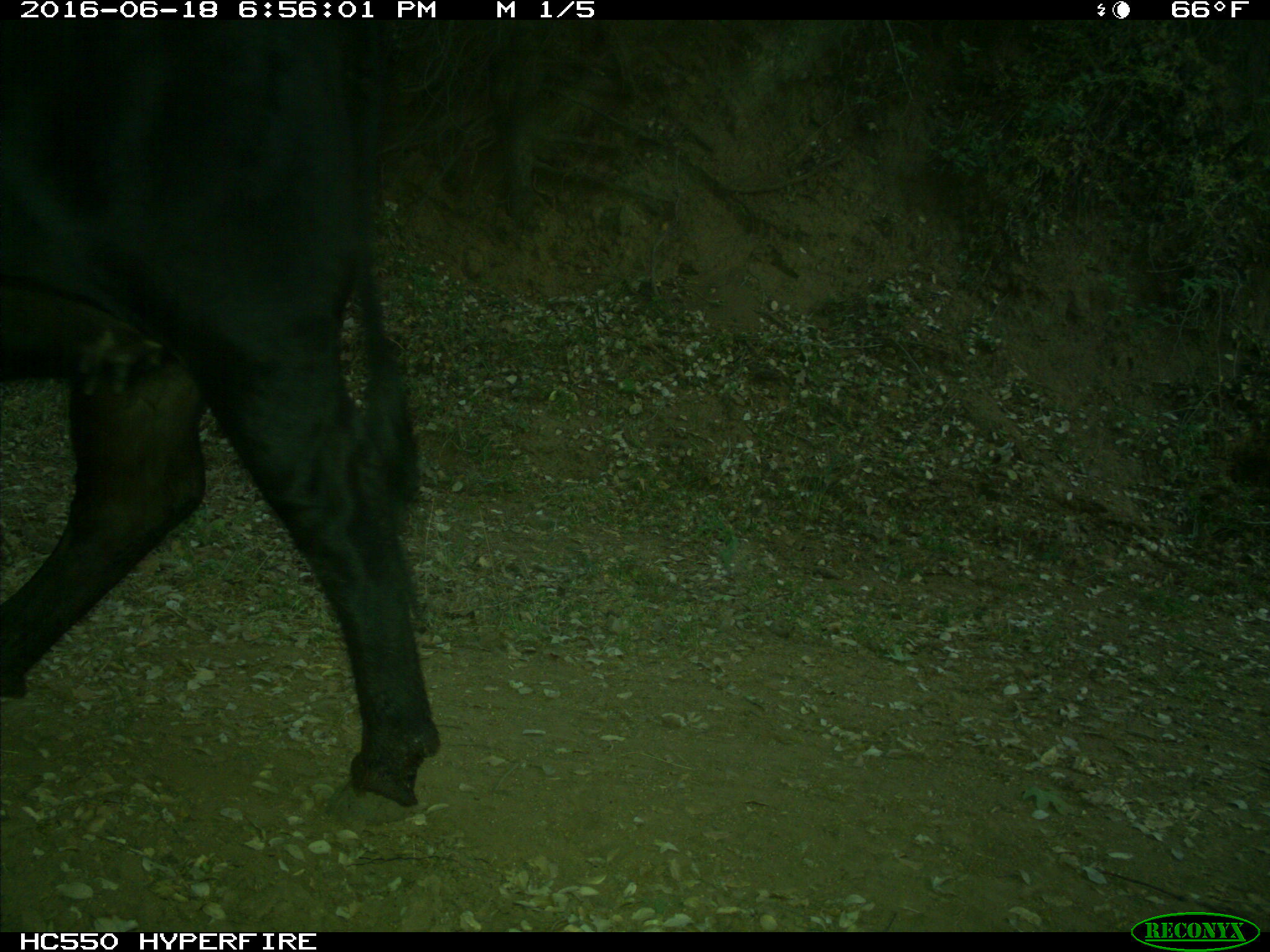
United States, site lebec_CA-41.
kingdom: Animalia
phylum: Chordata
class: Mammalia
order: Artiodactyla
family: Bovidae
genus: Bos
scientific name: Bos taurus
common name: domestic cow